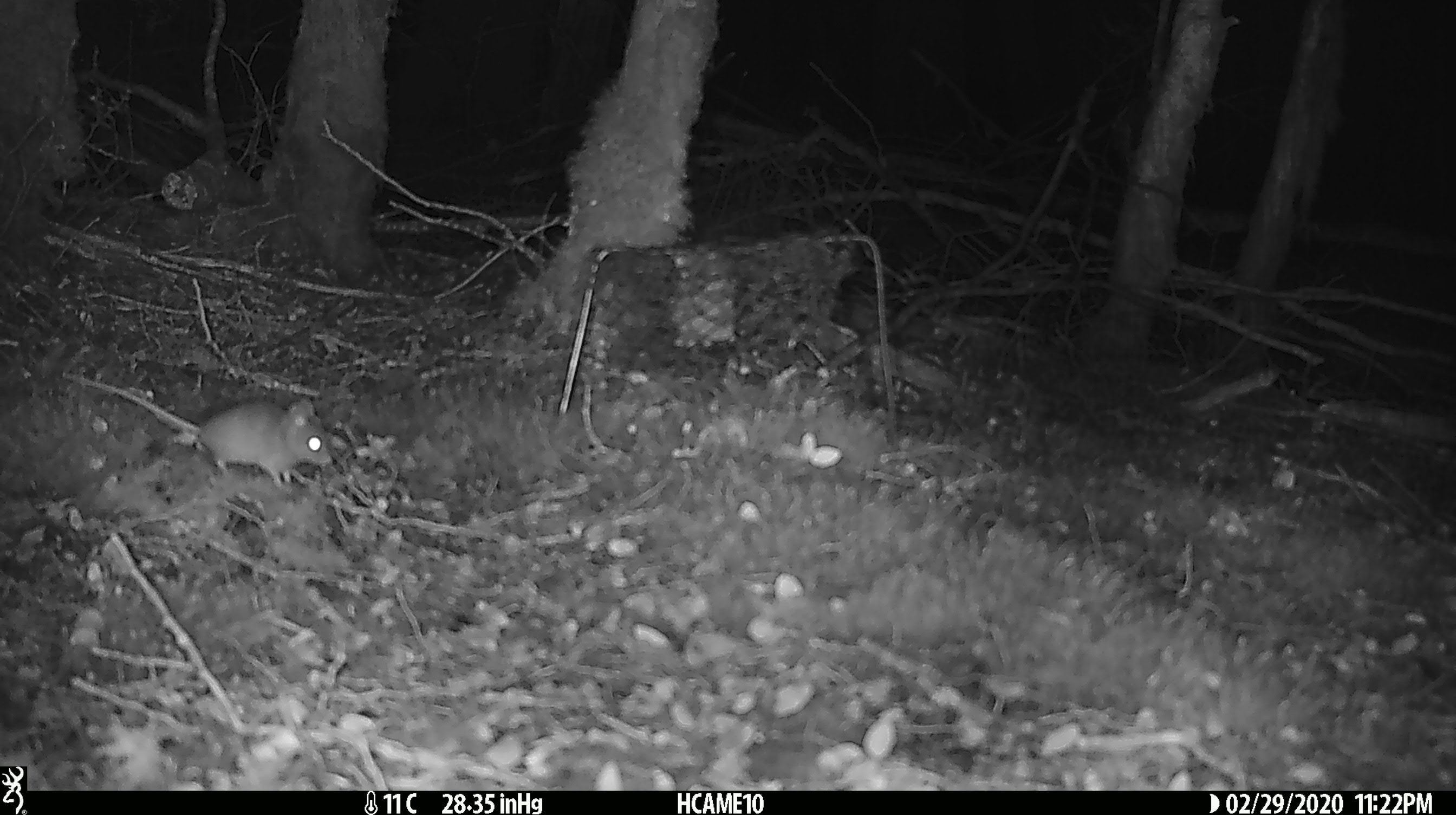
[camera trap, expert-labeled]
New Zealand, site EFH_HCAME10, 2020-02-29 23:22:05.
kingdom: Animalia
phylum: Chordata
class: Mammalia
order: Rodentia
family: Muridae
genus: Mus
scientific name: Mus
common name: mouse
Mouse (Mus).